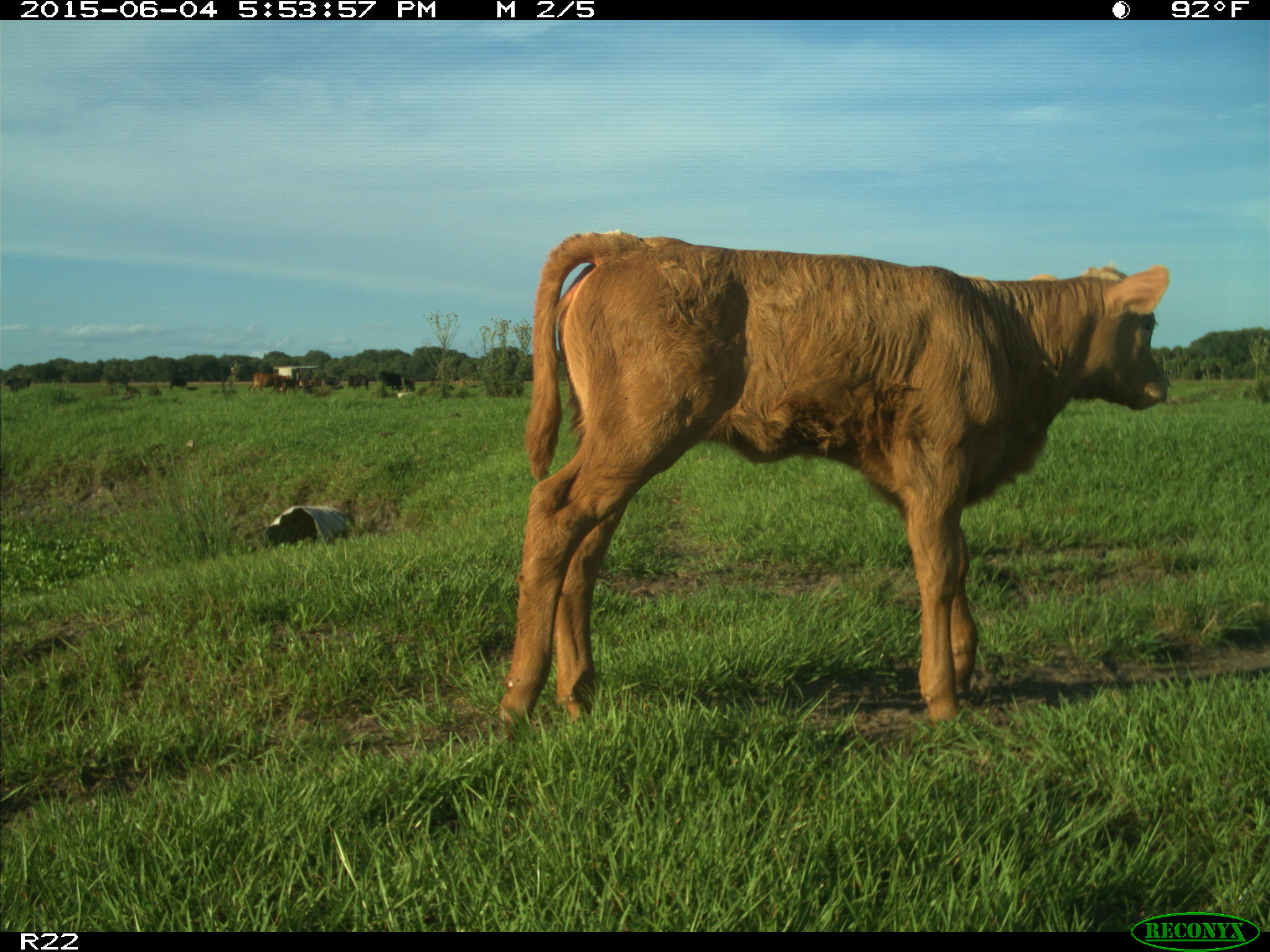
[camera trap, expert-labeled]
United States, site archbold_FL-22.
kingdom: Animalia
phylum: Chordata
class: Mammalia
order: Artiodactyla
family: Bovidae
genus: Bos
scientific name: Bos taurus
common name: domestic cow